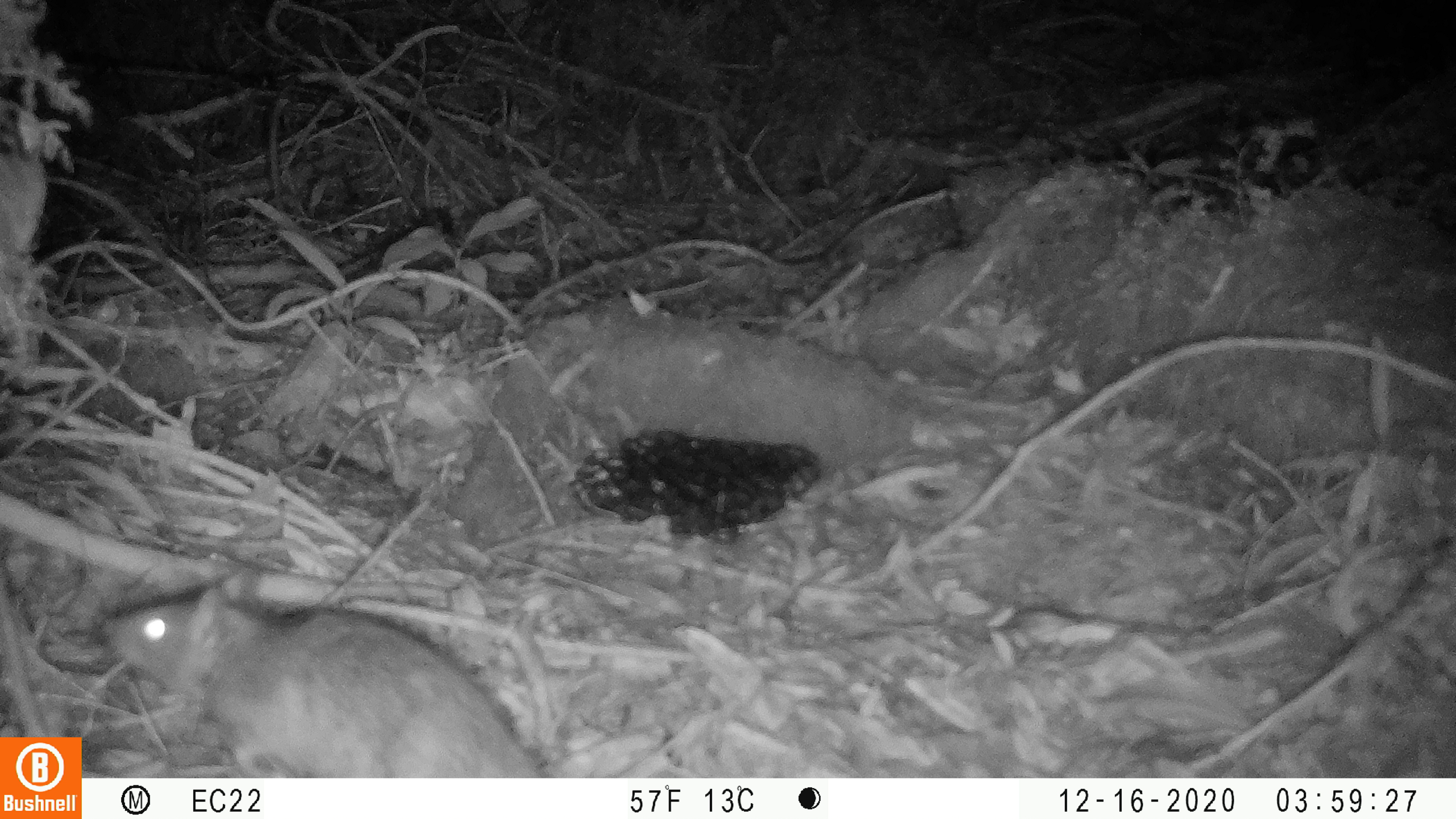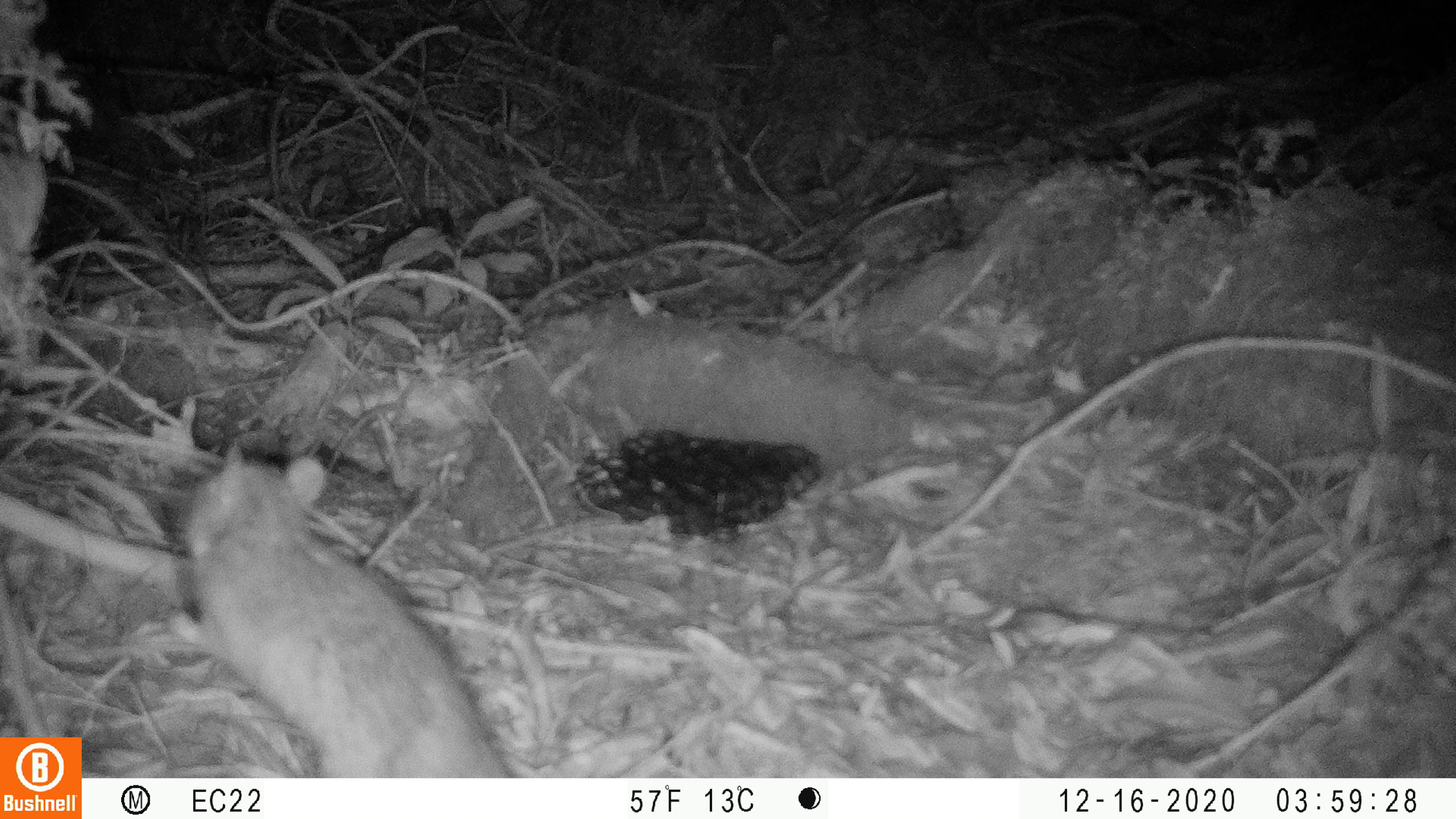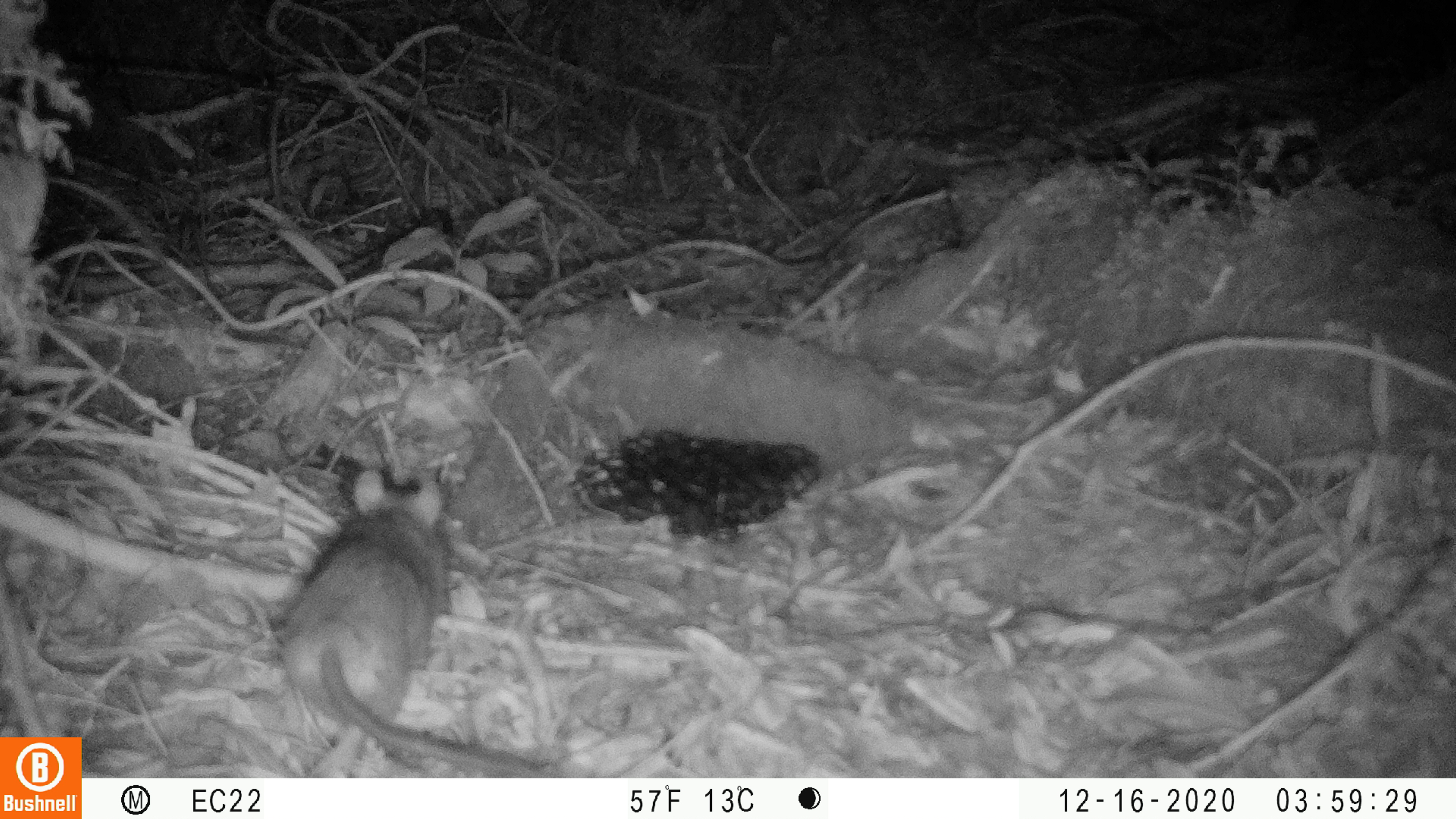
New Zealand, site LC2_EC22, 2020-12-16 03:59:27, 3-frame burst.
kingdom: Animalia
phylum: Chordata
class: Mammalia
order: Rodentia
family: Muridae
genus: Rattus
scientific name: Rattus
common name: rat